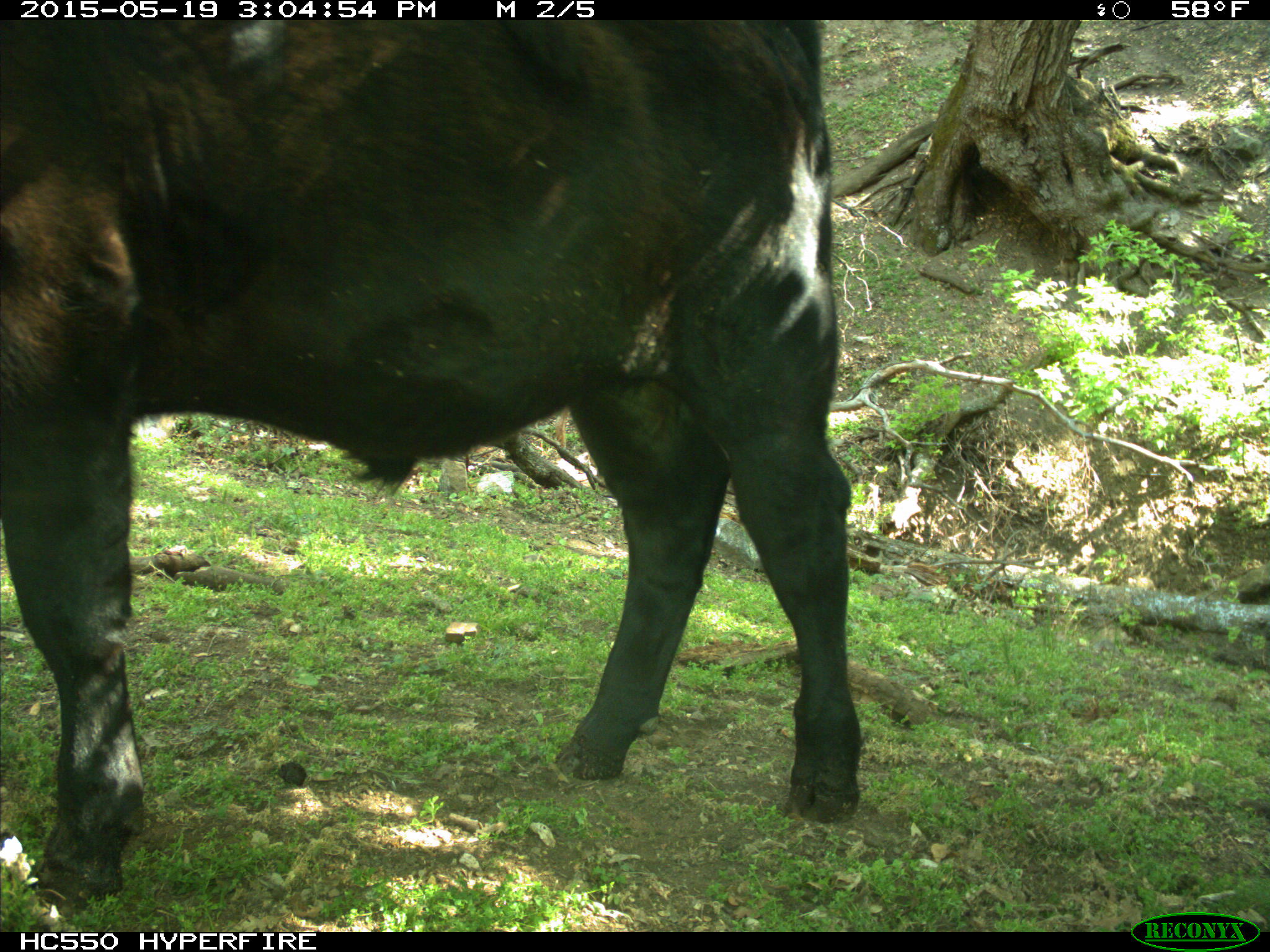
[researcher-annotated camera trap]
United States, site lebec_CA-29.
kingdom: Animalia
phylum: Chordata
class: Mammalia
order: Artiodactyla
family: Bovidae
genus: Bos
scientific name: Bos taurus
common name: domestic cow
Bos taurus (domestic cow).